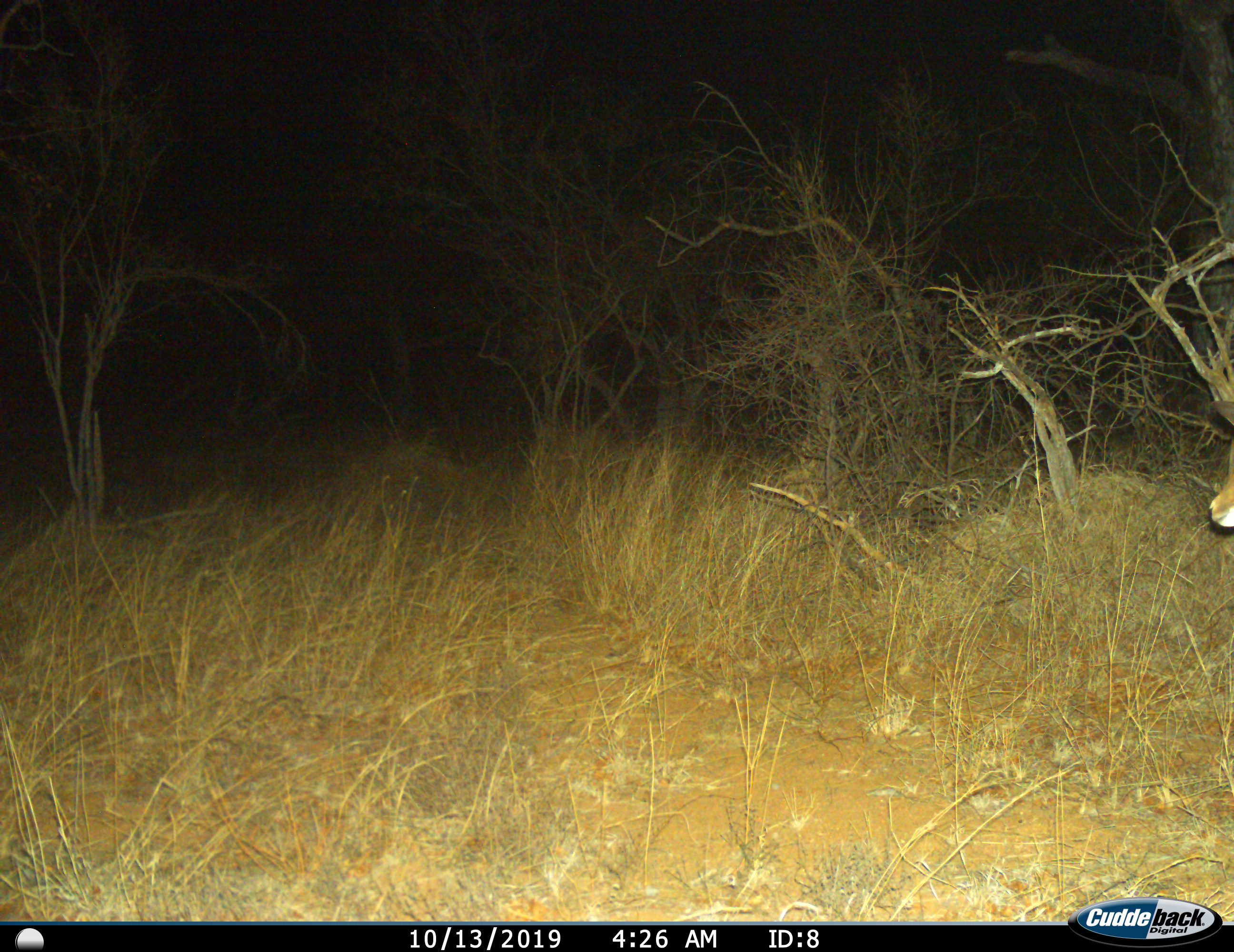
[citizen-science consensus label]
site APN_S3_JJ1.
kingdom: Animalia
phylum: Chordata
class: Mammalia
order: Artiodactyla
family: Bovidae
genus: Aepyceros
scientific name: Aepyceros melampus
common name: impala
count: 1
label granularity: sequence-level